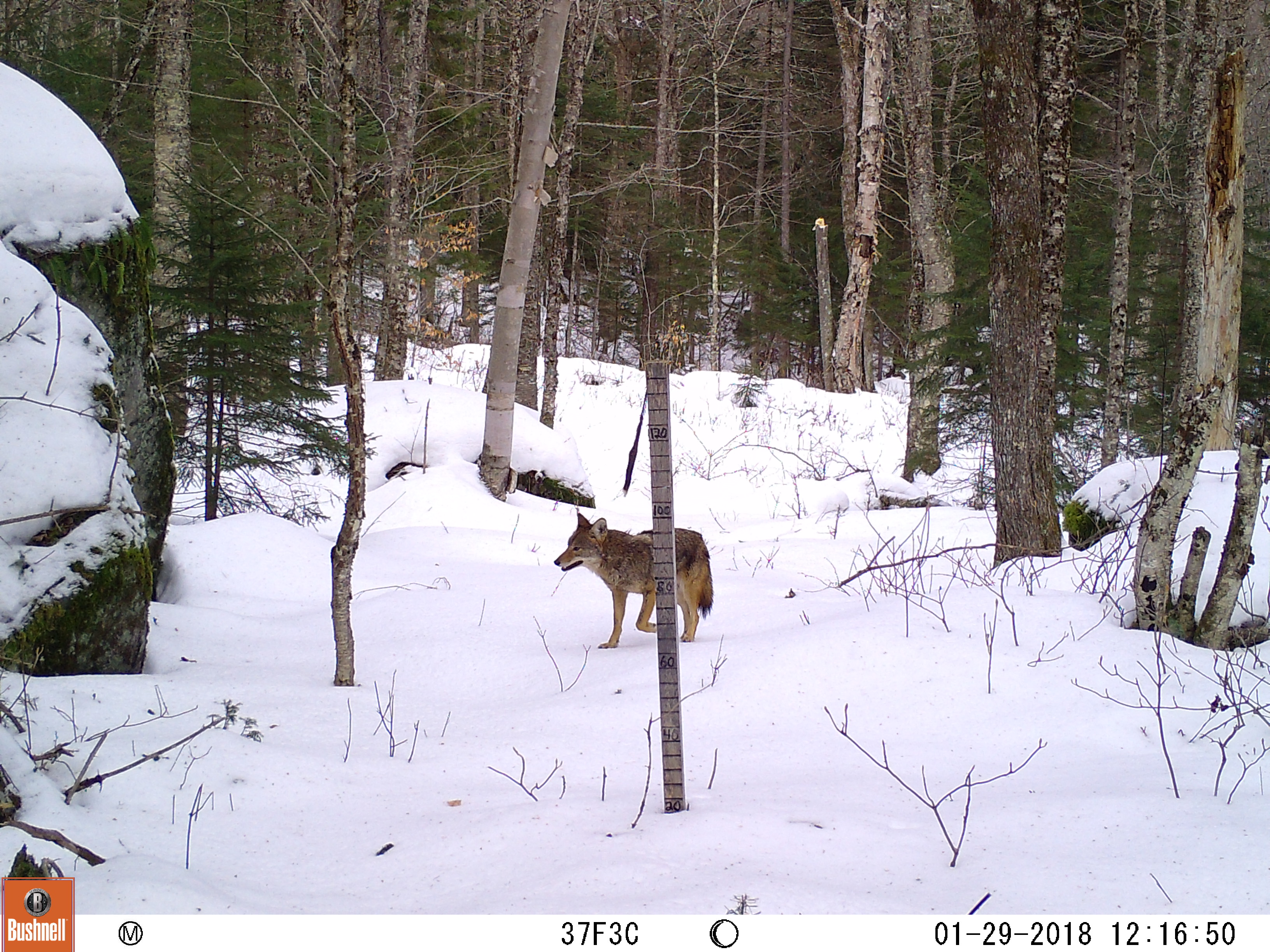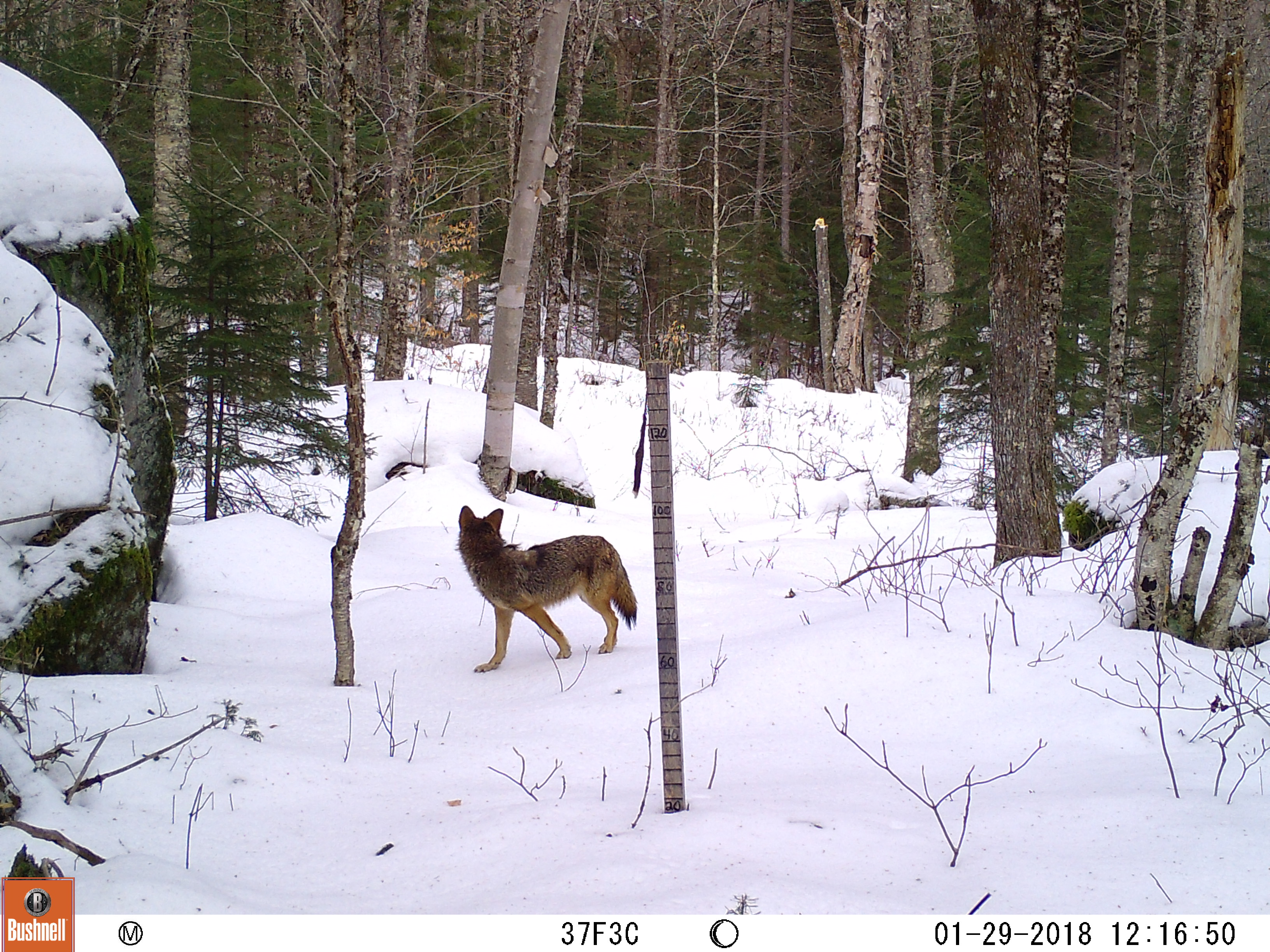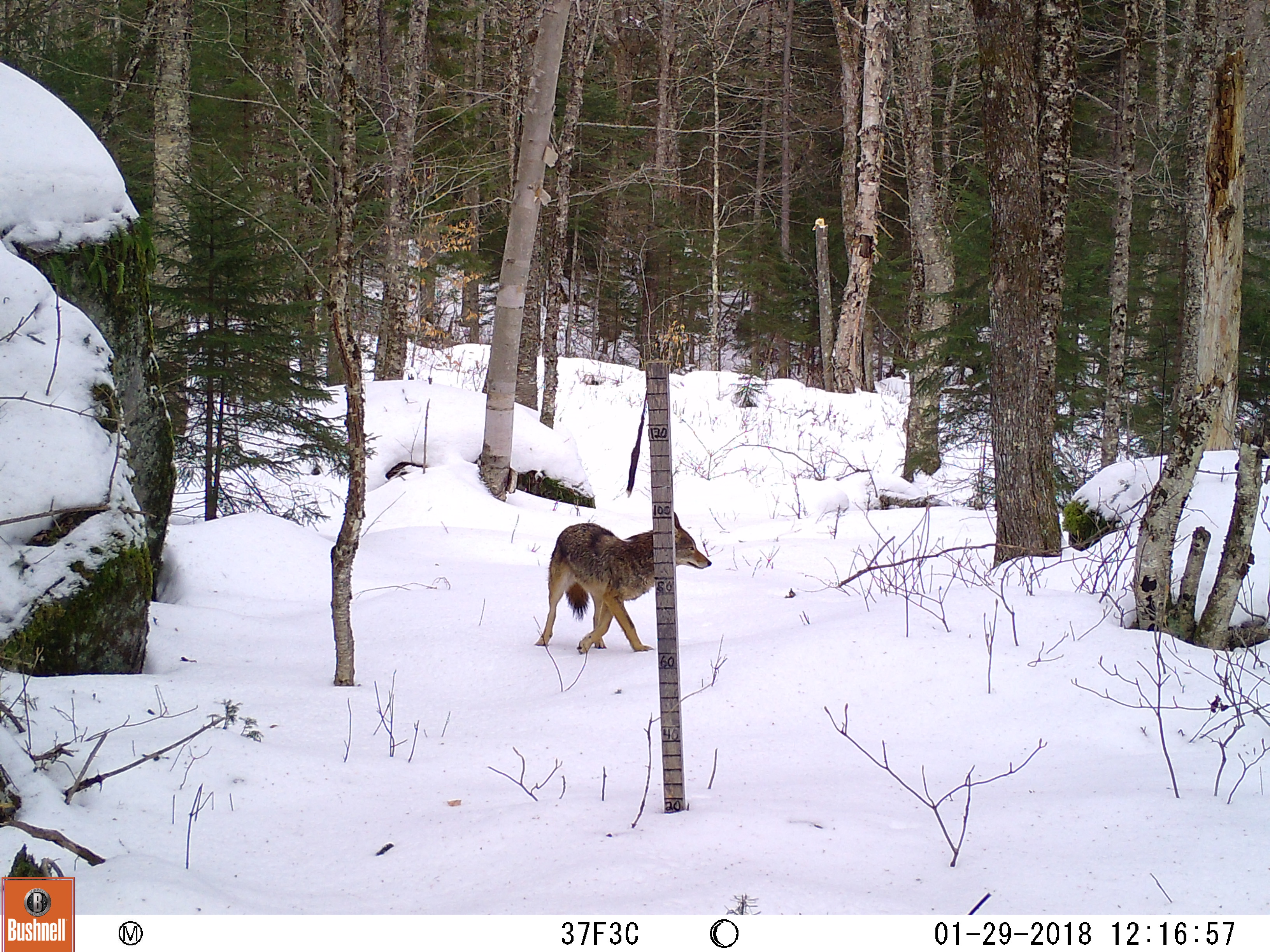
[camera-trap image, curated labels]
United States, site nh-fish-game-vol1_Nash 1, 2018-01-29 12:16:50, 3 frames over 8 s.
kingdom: Animalia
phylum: Chordata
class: Mammalia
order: Carnivora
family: Canidae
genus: Canis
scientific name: Canis latrans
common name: coyote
Coyote (Canis latrans).